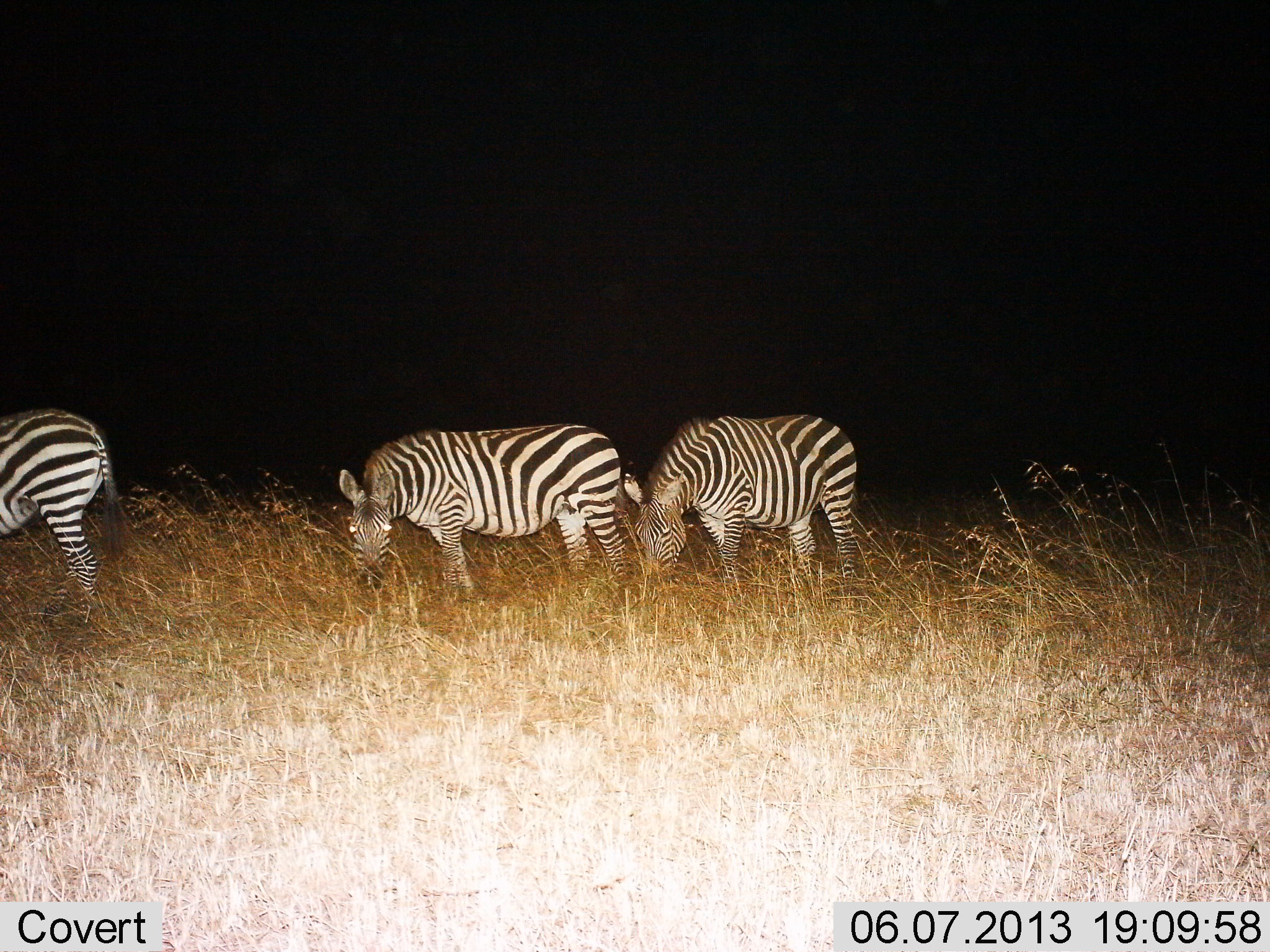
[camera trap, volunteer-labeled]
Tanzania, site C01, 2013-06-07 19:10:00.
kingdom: Animalia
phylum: Chordata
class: Mammalia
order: Perissodactyla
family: Equidae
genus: Equus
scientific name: Equus quagga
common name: plains zebra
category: zebra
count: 3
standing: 50%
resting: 0%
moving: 0%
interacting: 0%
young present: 0%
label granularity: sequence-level